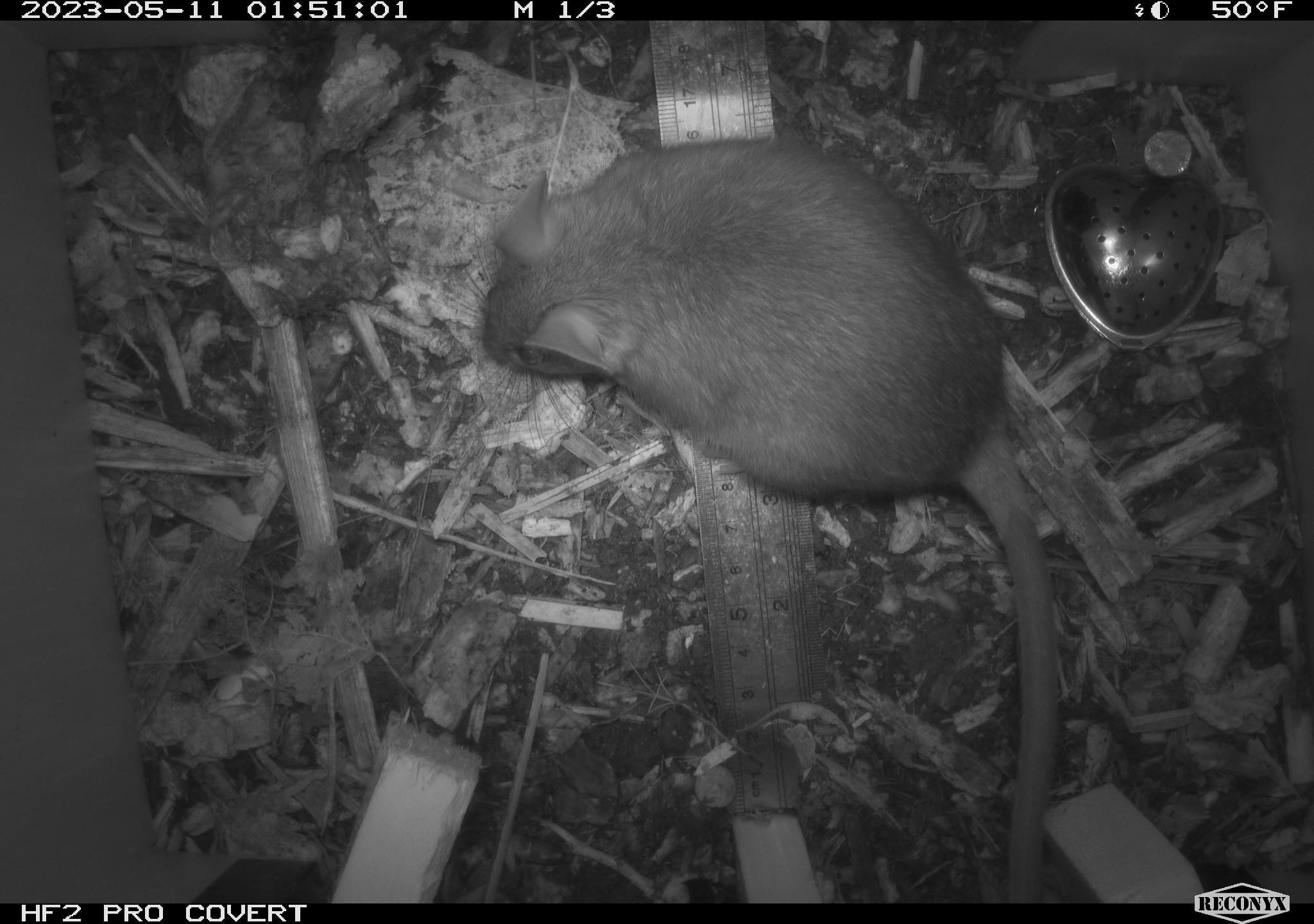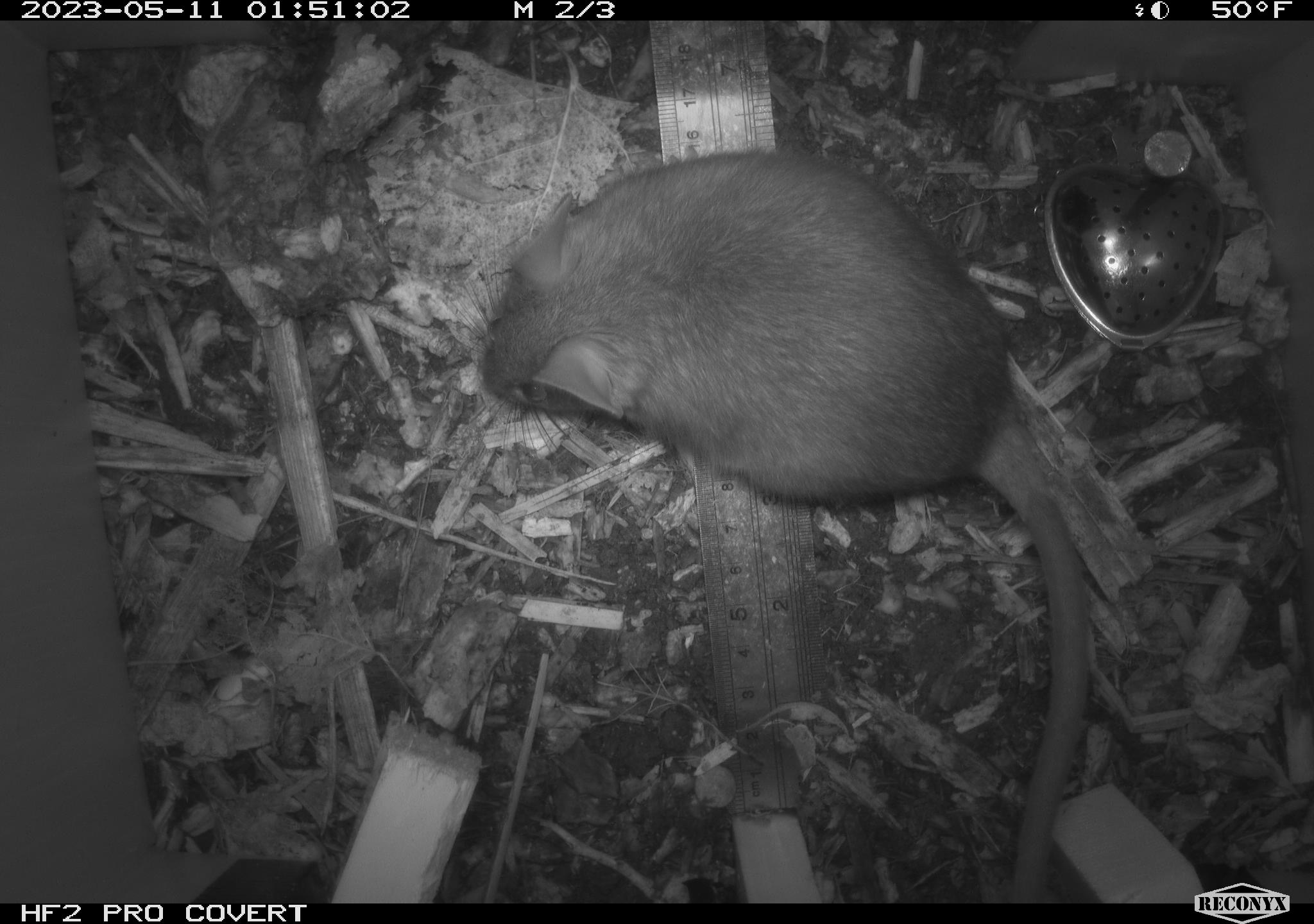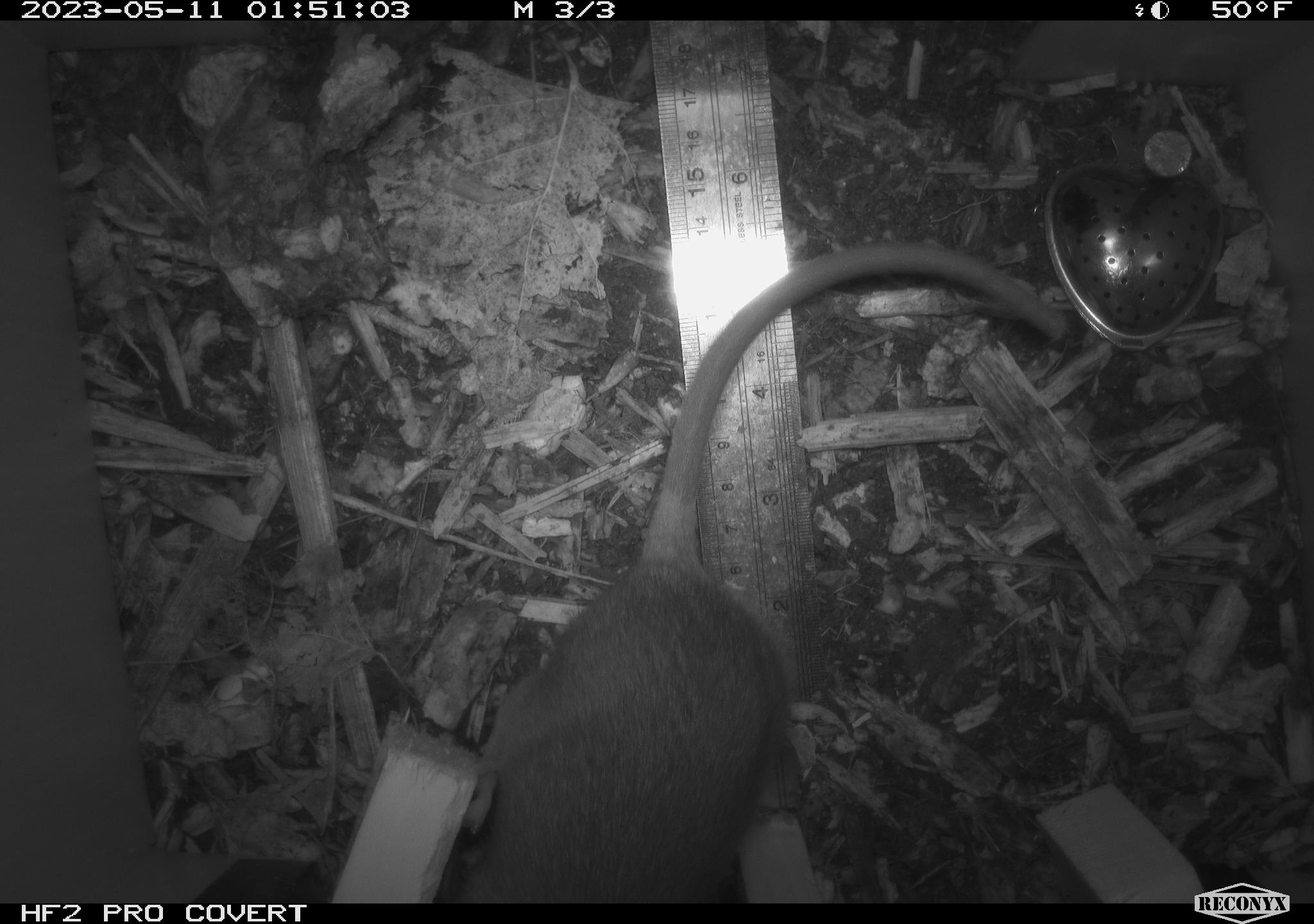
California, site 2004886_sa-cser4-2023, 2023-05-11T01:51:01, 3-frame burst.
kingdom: Animalia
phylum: Chordata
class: Mammalia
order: Rodentia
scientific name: Rodentia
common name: mouse species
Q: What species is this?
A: Mouse species (Rodentia).